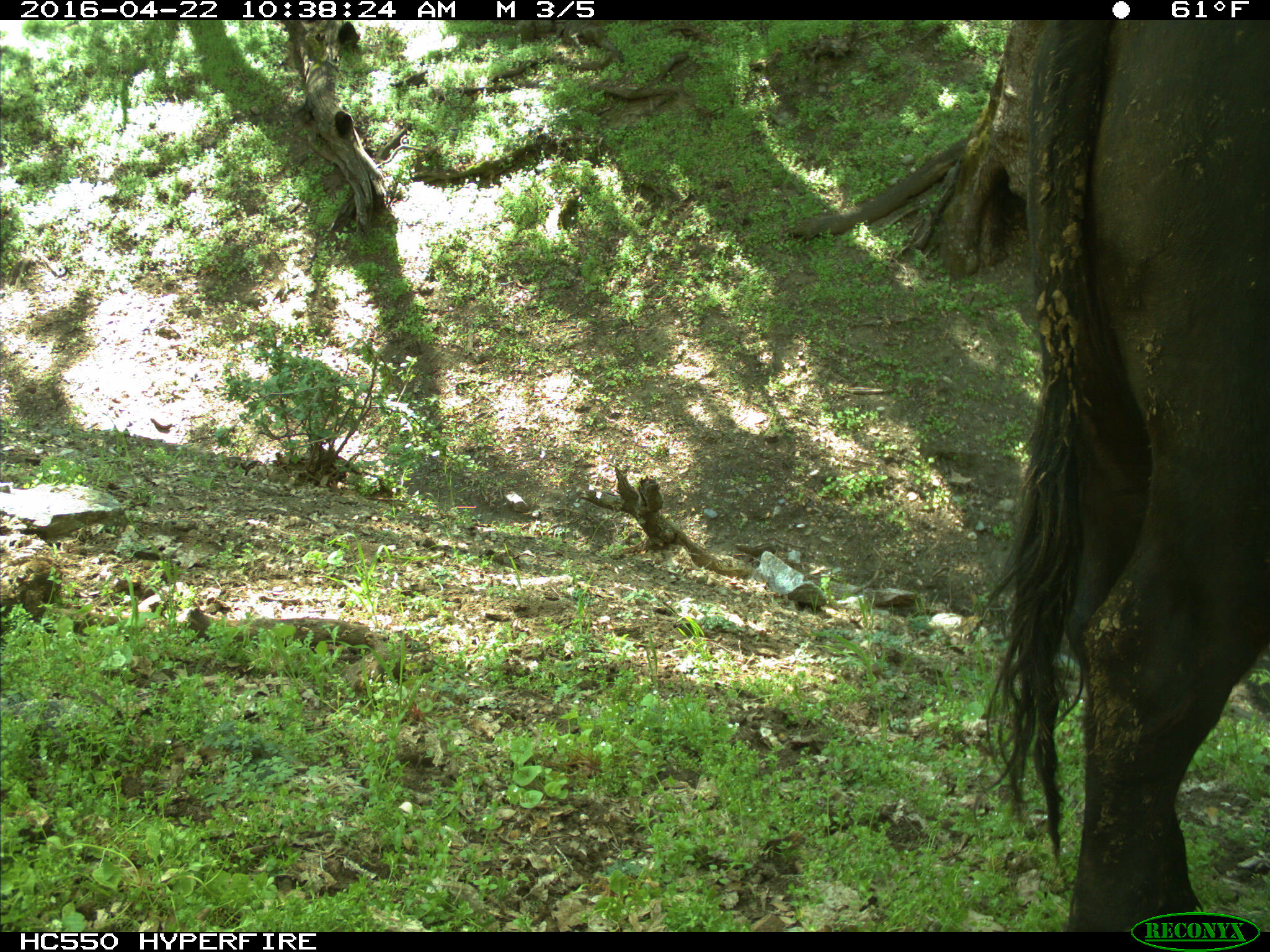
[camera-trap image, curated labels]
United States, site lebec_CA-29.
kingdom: Animalia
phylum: Chordata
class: Mammalia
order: Artiodactyla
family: Bovidae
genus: Bos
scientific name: Bos taurus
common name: domestic cow